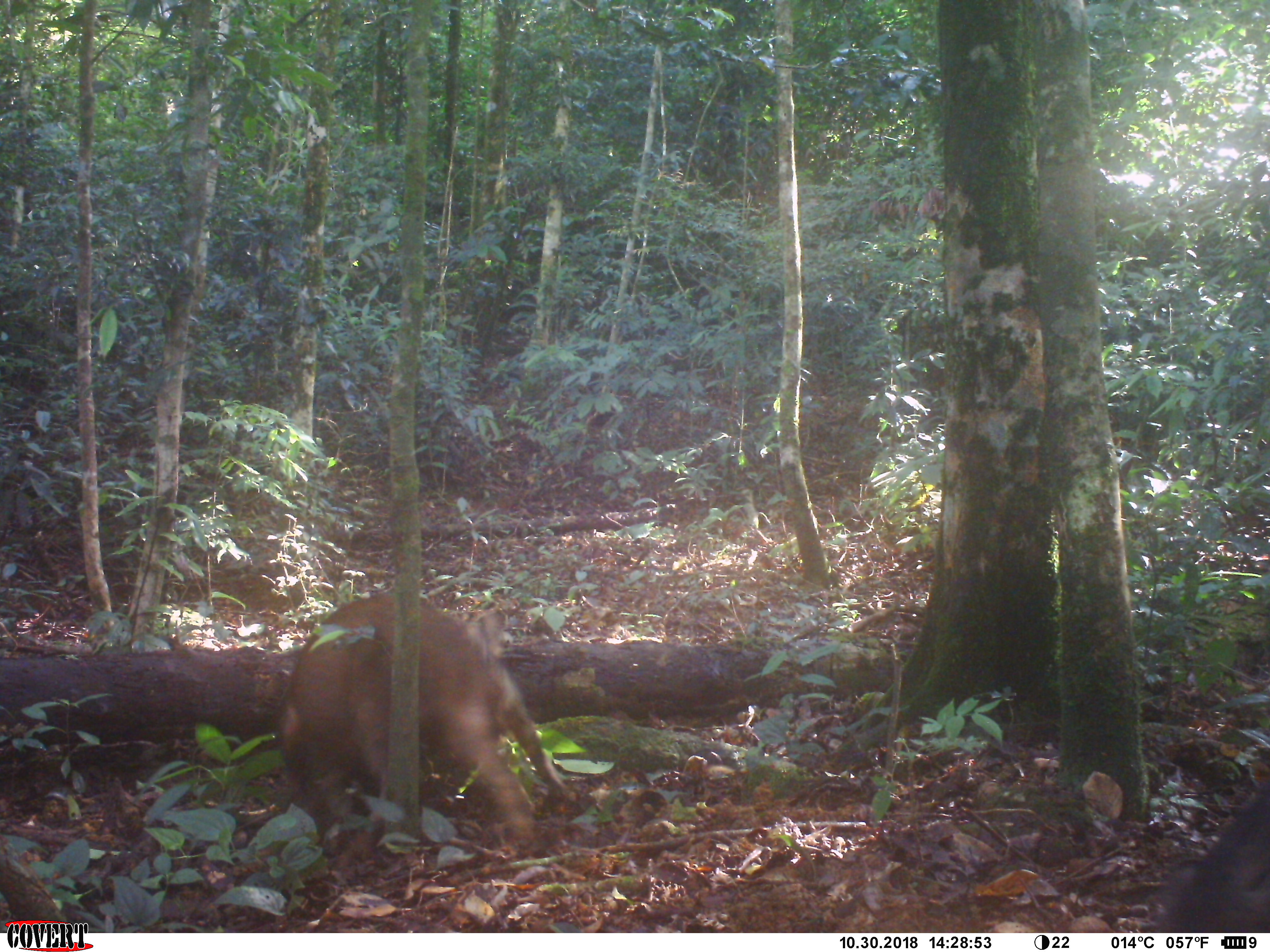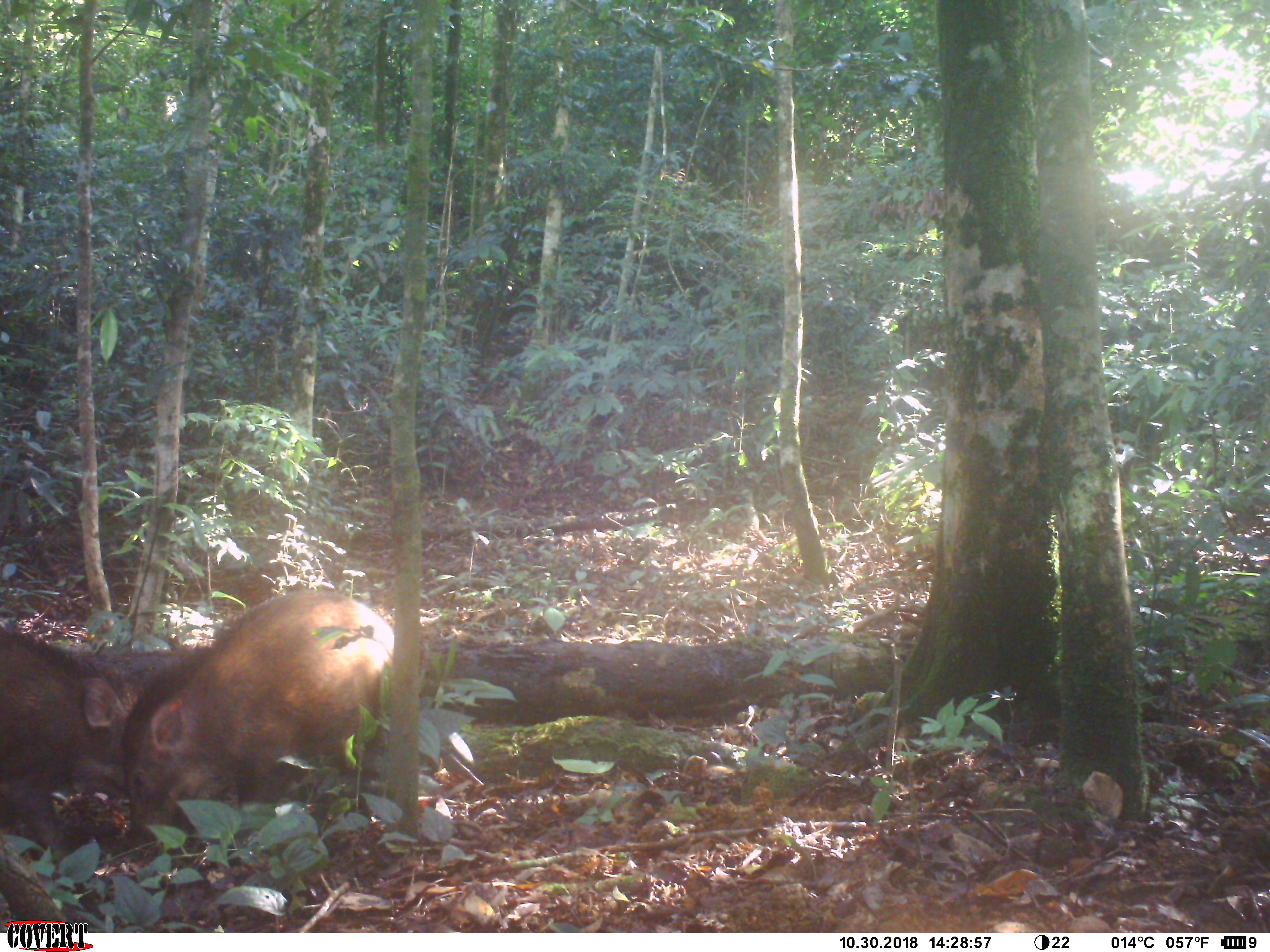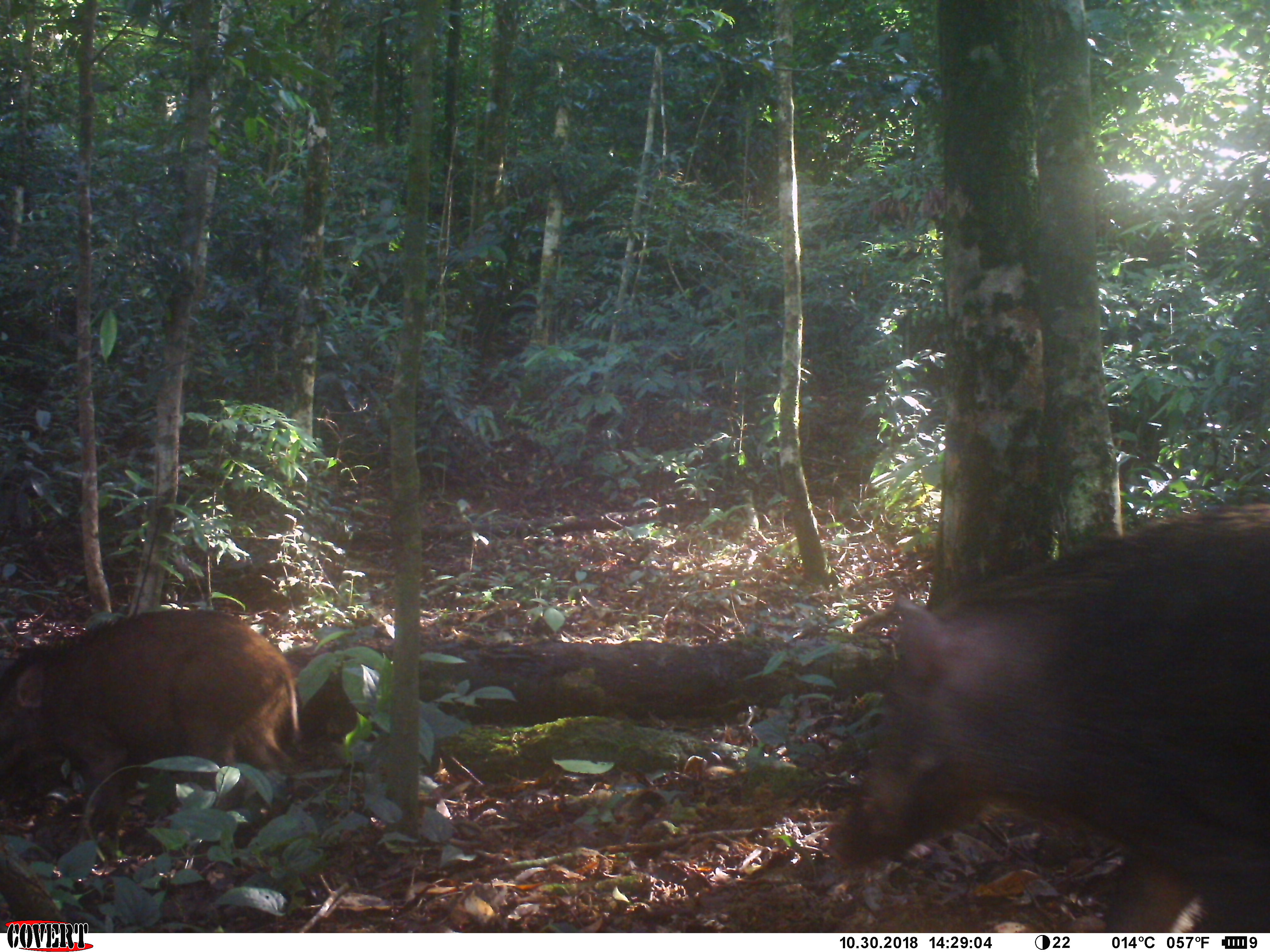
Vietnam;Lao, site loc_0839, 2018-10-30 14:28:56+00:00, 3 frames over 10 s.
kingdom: Animalia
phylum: Chordata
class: Mammalia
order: Artiodactyla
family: Suidae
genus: Sus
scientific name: Sus scrofa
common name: eurasian wild pig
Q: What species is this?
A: Eurasian wild pig (Sus scrofa).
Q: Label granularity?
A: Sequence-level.